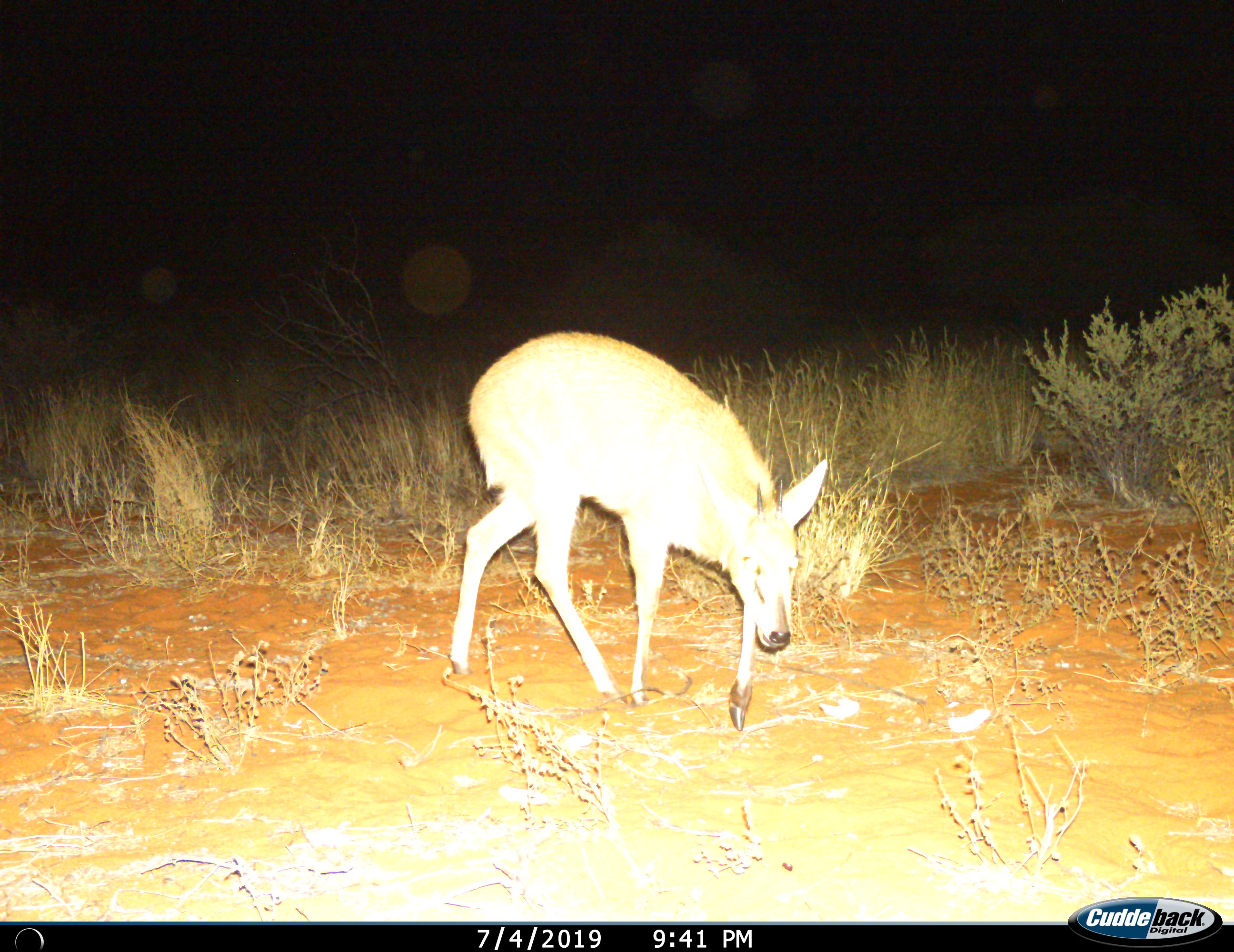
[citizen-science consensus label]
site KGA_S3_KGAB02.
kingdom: Animalia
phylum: Chordata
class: Mammalia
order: Artiodactyla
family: Bovidae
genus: Sylvicapra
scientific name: Sylvicapra grimmia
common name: common duiker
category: duikercommongrey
Duikercommongrey (common duiker) (Sylvicapra grimmia), count 1. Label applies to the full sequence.